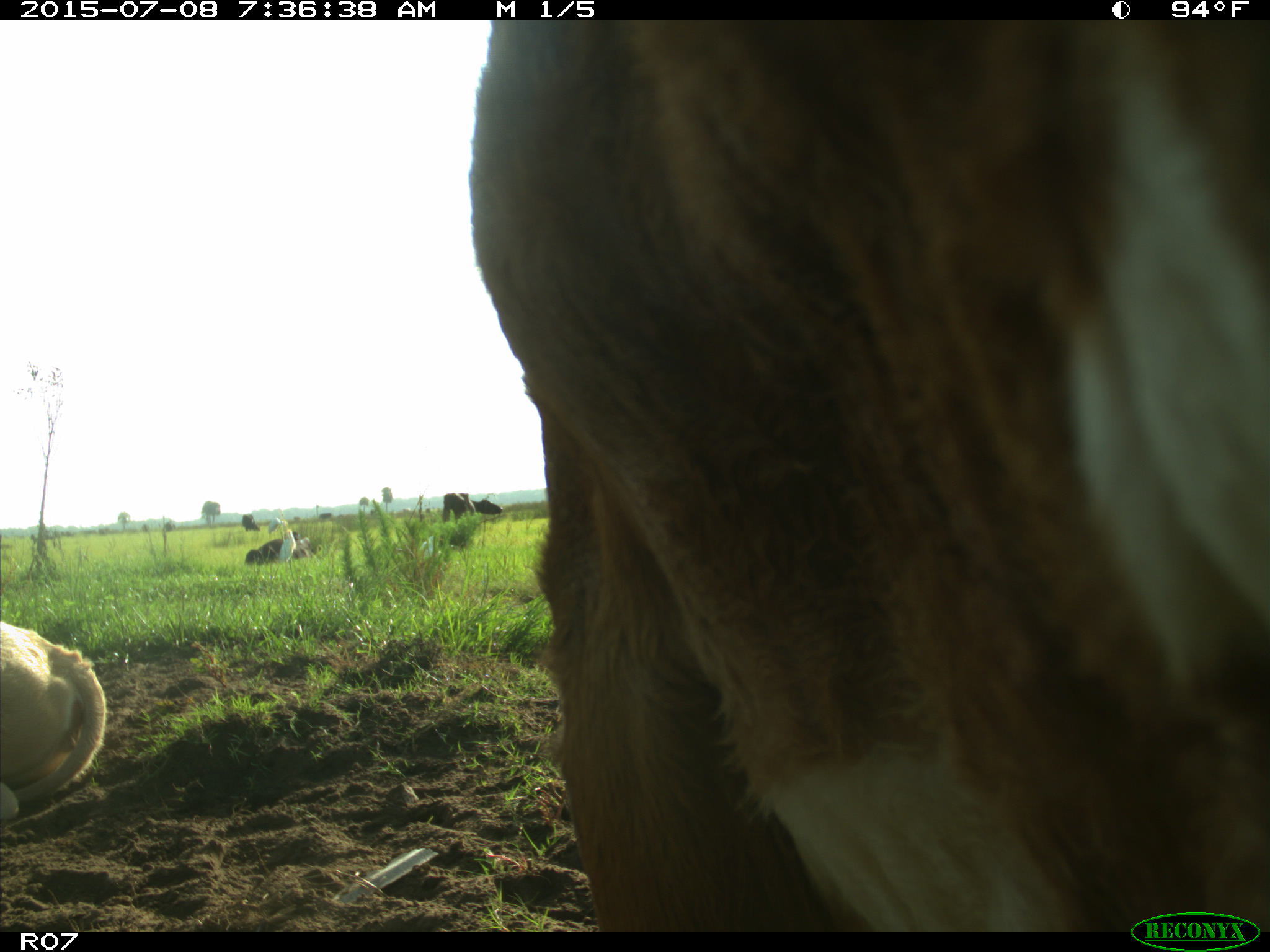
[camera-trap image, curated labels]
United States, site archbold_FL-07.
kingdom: Animalia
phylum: Chordata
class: Mammalia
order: Artiodactyla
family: Bovidae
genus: Bos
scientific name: Bos taurus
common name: domestic cow